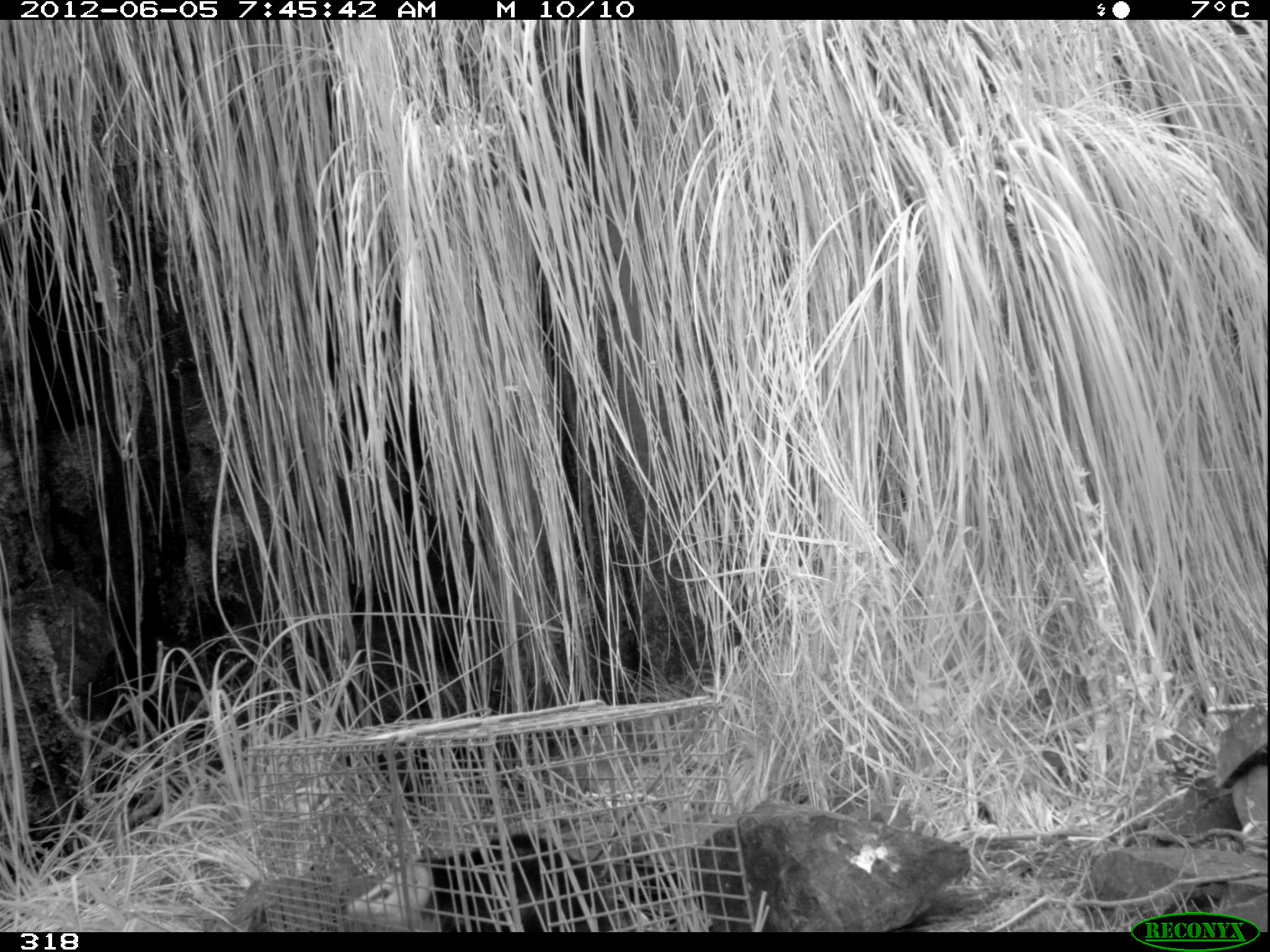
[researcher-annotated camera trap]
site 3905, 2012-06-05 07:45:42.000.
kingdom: Animalia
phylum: Chordata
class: Mammalia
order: Didelphimorphia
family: Didelphidae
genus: Didelphis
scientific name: Didelphis pernigra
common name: andean white-eared opossum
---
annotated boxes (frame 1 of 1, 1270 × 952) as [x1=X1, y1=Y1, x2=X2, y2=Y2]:
didelphis pernigra: [x1=343, y1=827, x2=614, y2=932]